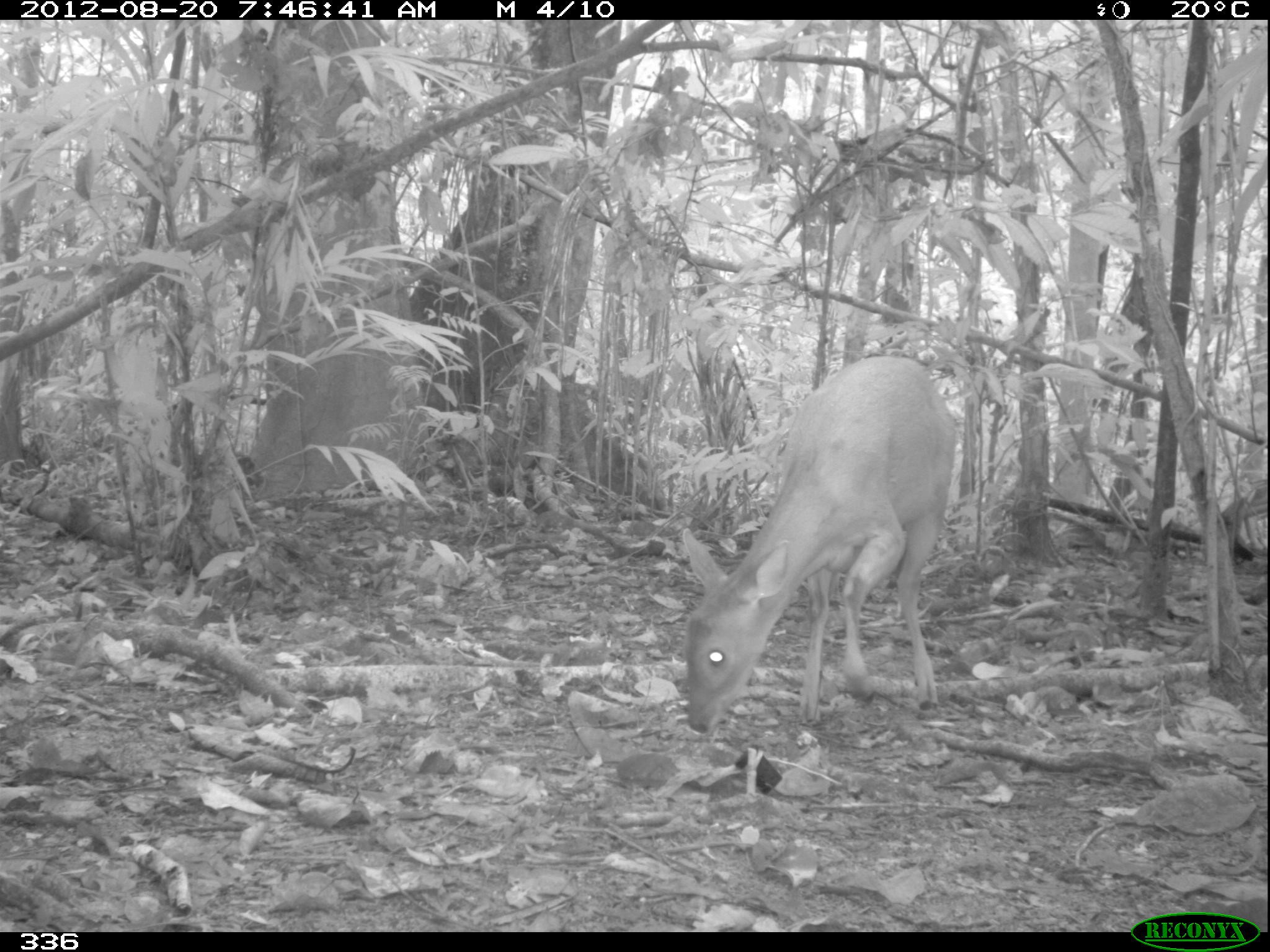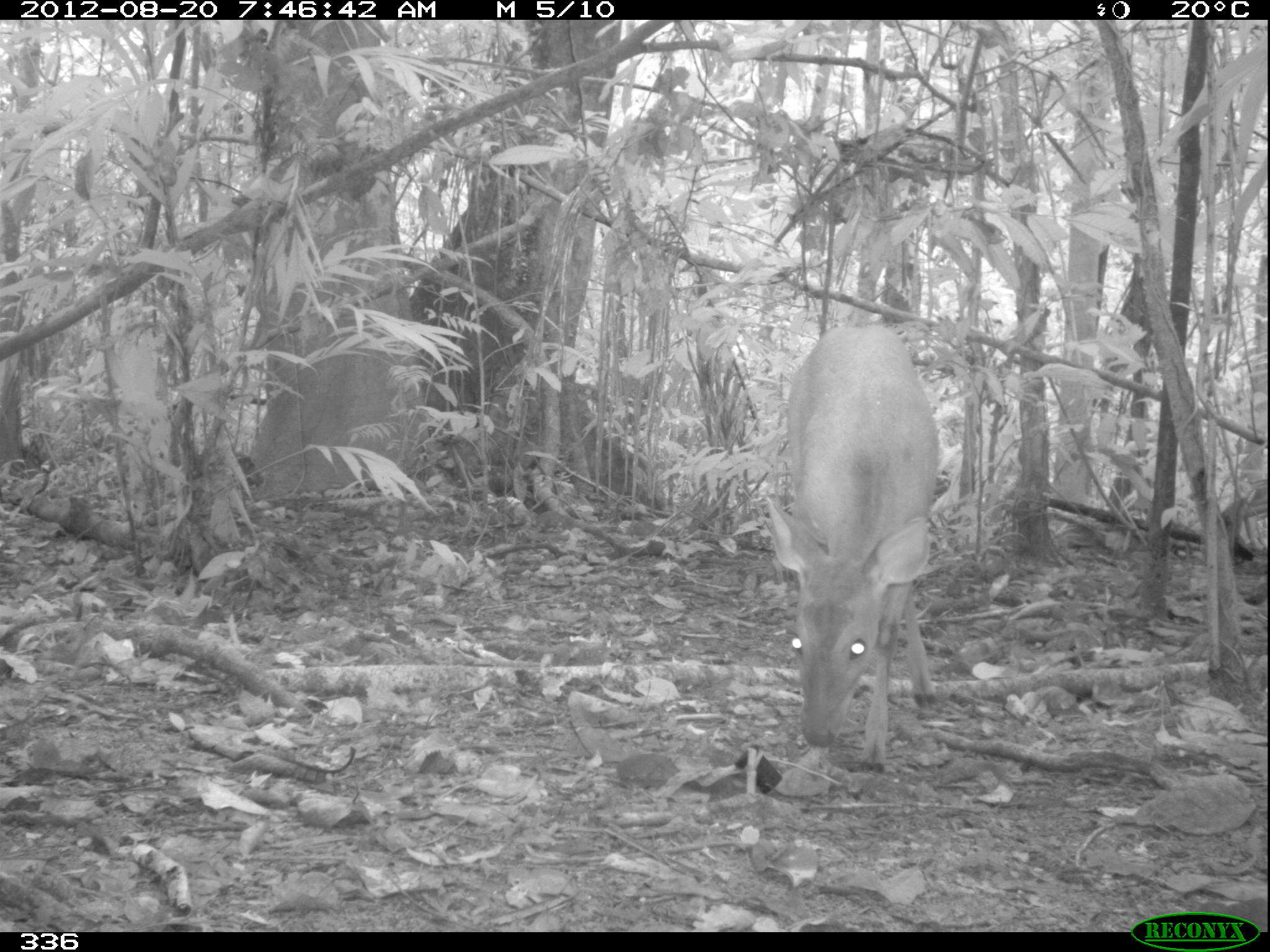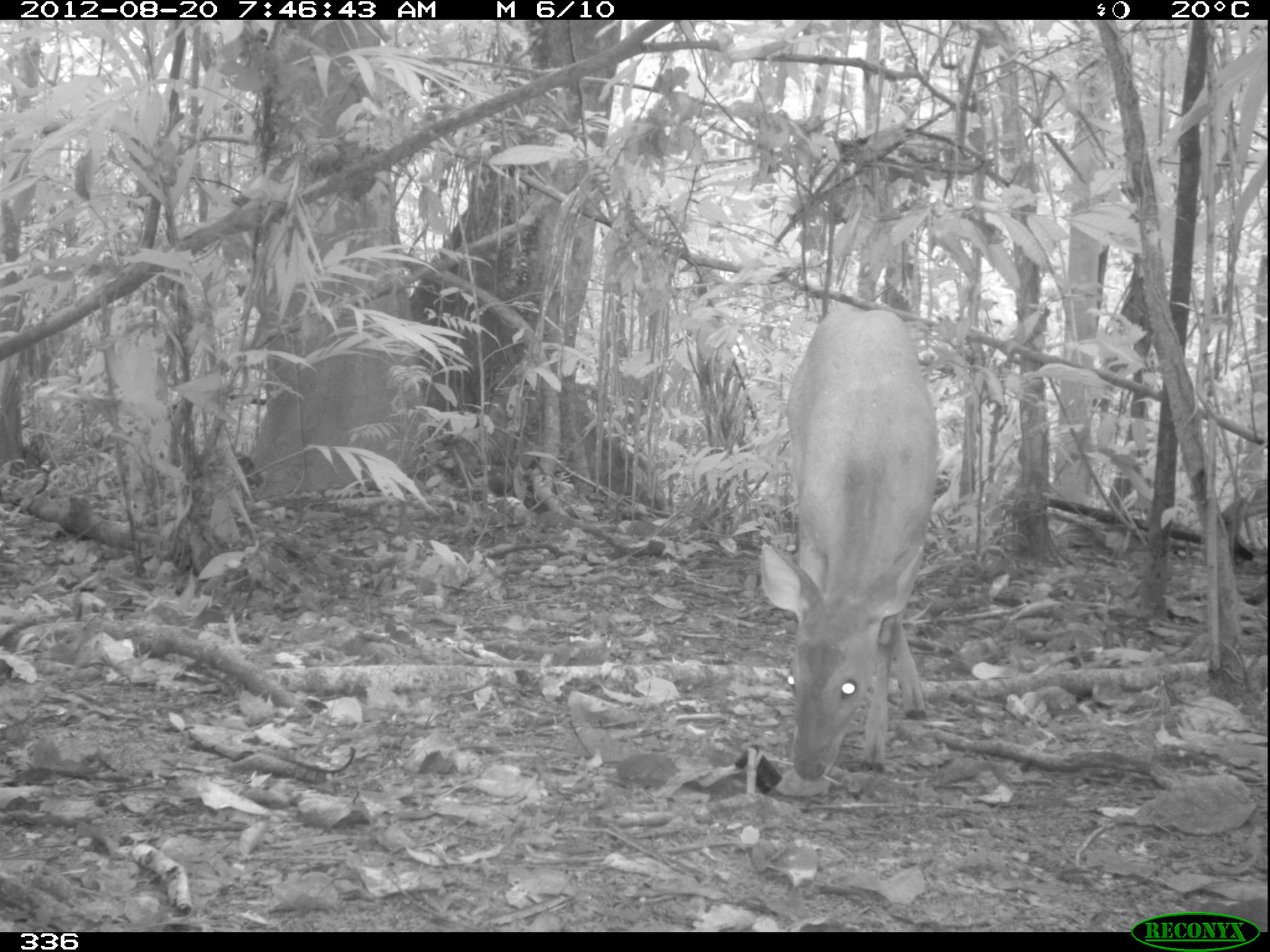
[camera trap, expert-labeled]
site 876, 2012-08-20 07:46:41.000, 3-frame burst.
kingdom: Animalia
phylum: Chordata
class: Mammalia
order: Artiodactyla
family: Cervidae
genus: Mazama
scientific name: Mazama americana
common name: red brocket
Mazama americana (red brocket).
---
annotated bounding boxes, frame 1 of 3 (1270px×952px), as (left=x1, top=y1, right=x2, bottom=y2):
mazama americana: (left=676, top=350, right=959, bottom=738)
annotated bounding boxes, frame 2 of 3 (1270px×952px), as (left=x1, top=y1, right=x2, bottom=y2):
mazama americana: (left=762, top=321, right=941, bottom=775)